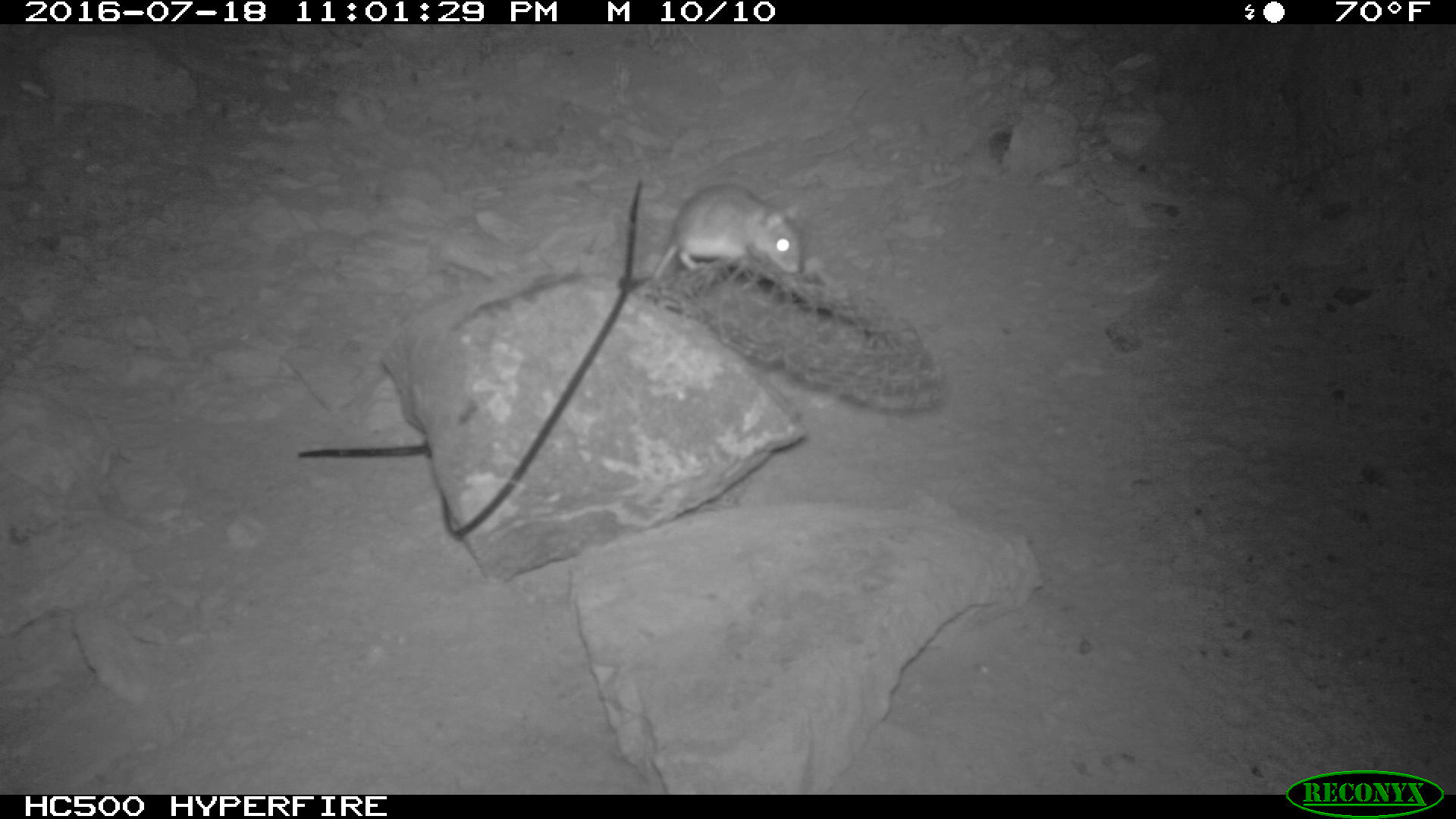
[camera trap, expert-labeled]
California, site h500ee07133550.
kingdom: Animalia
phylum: Chordata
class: Mammalia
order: Rodentia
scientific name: Rodentia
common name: rodent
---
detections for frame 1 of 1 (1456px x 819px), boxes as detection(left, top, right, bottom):
rodent: detection(655, 184, 802, 277)